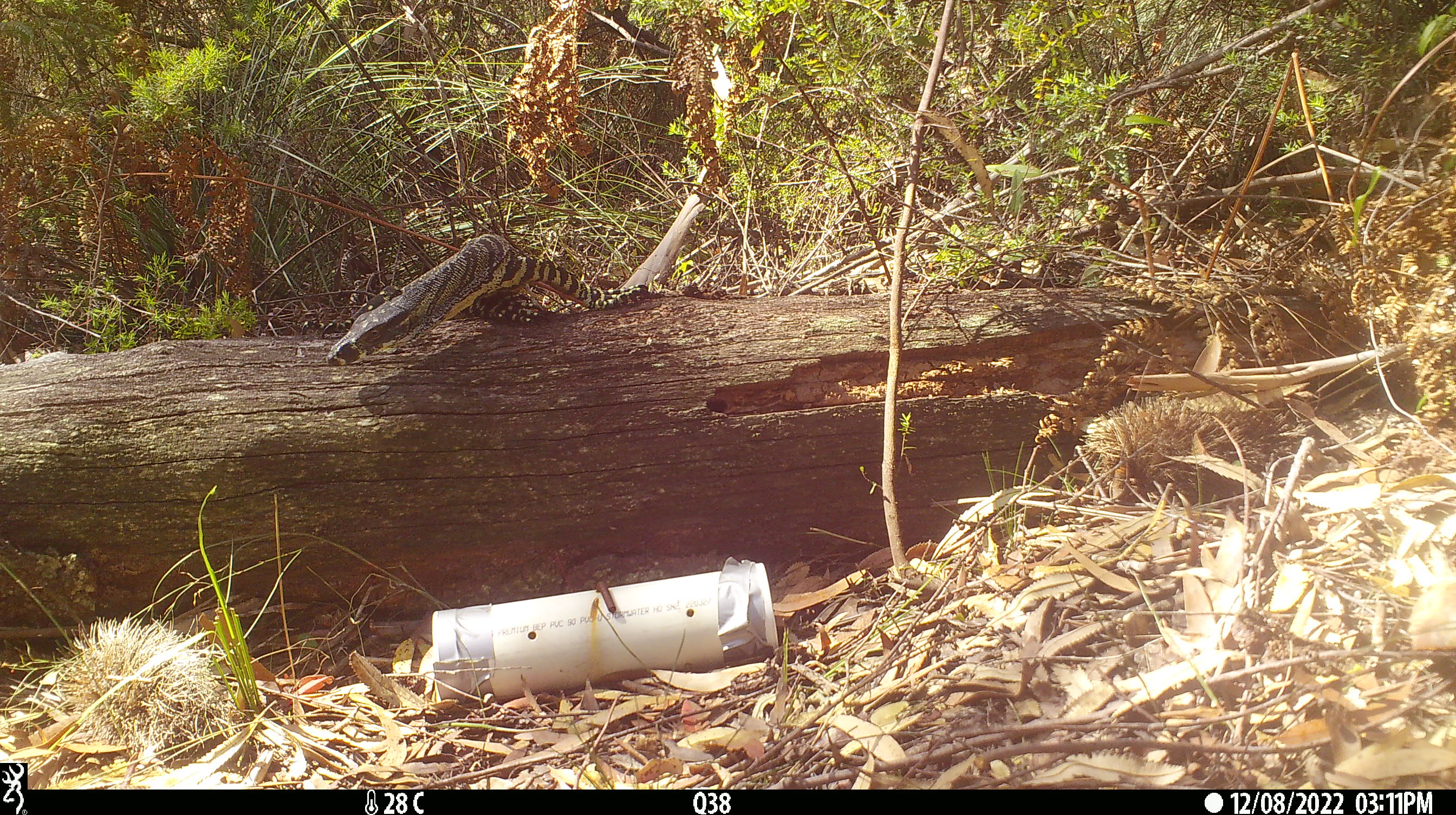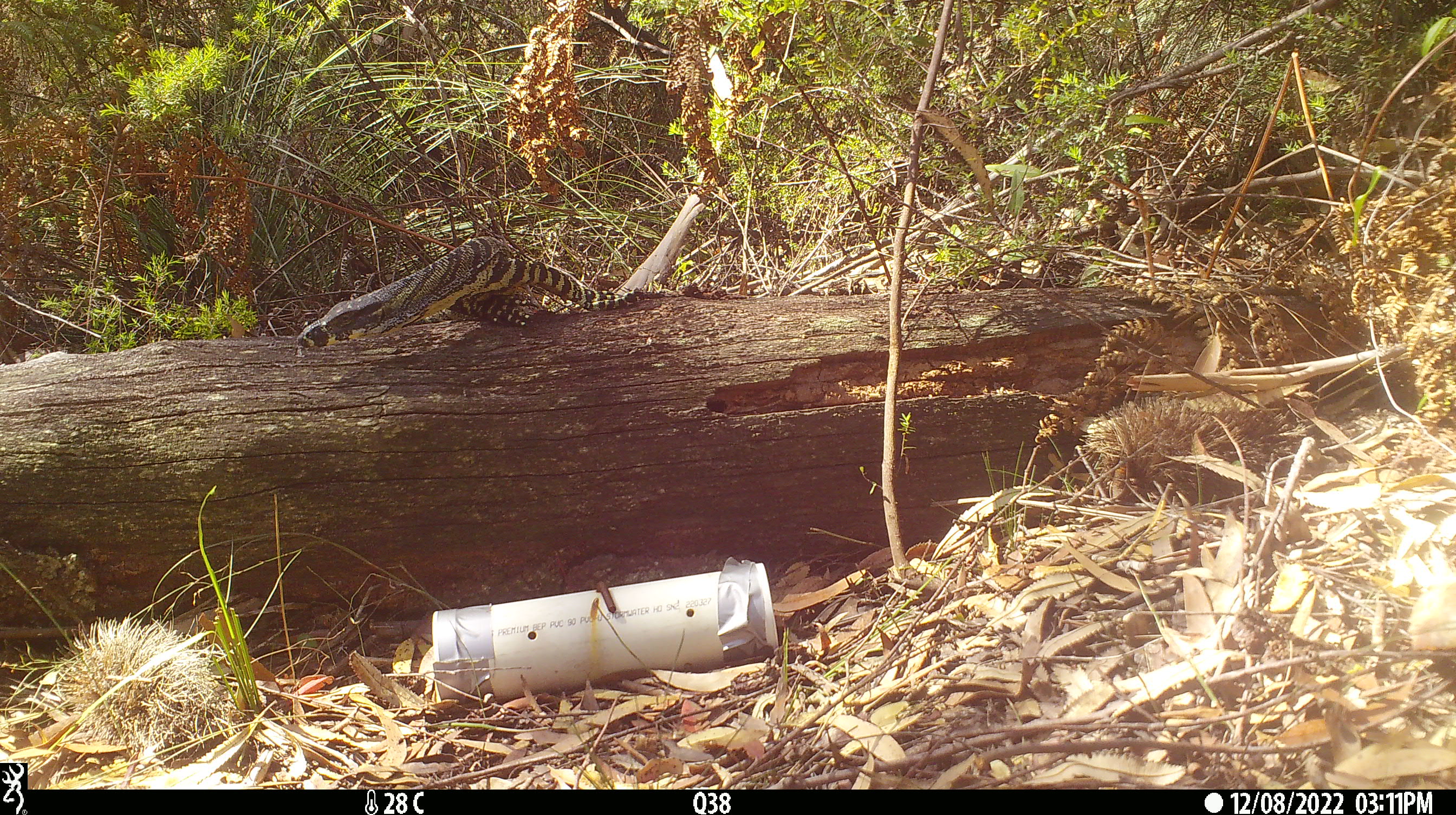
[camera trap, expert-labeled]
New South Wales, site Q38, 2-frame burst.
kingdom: Animalia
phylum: Chordata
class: Reptilia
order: Squamata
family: Varanidae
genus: Varanus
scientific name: Varanus varius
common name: lace monitor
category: goanna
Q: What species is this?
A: Goanna (lace monitor) (Varanus varius).